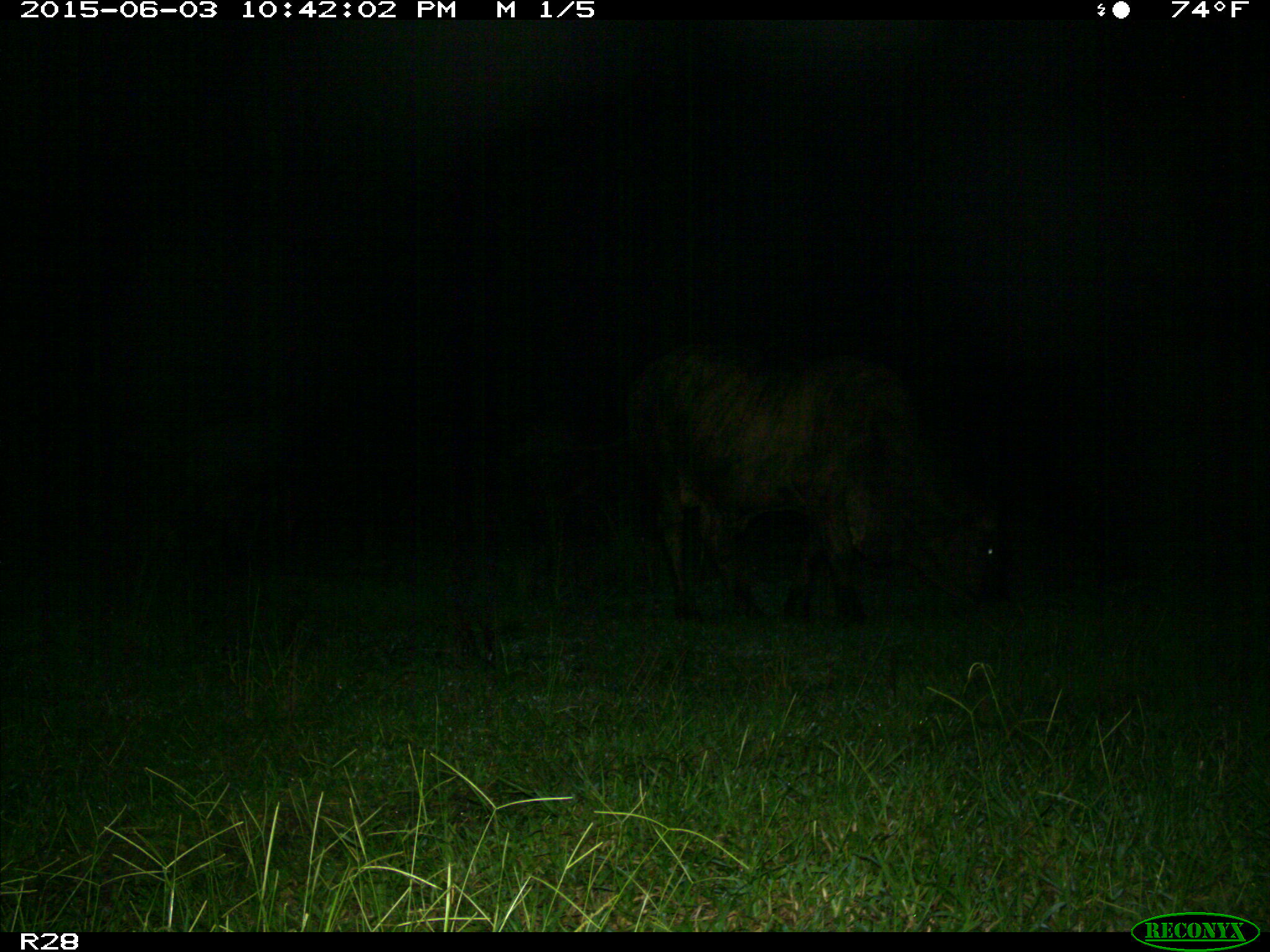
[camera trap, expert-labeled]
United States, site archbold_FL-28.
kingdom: Animalia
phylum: Chordata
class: Mammalia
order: Artiodactyla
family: Bovidae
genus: Bos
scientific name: Bos taurus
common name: domestic cow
Bos taurus (domestic cow).